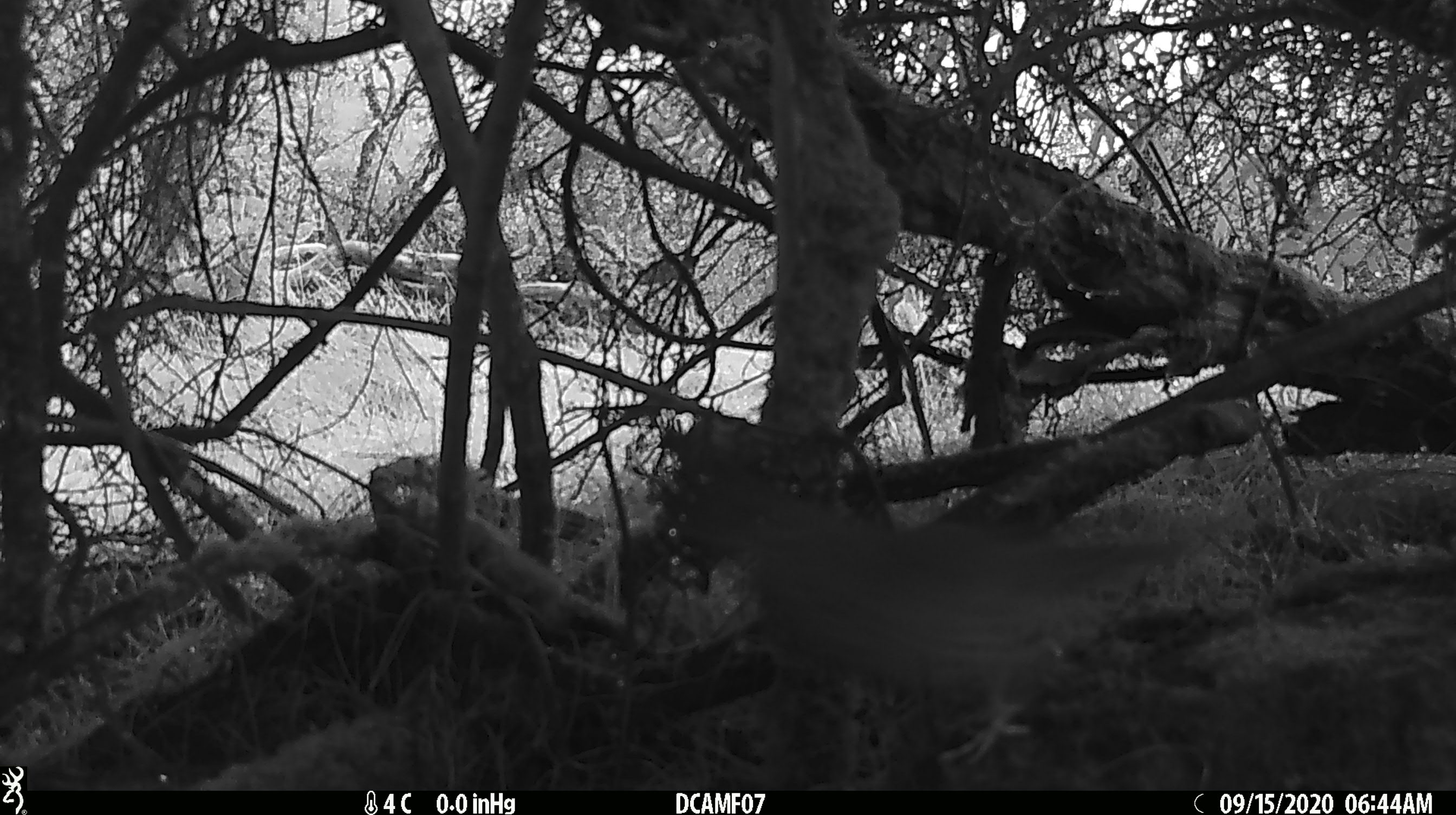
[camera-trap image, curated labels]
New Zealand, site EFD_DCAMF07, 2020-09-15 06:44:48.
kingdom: Animalia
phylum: Chordata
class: Aves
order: Passeriformes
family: Turdidae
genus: Turdus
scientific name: Turdus philomelos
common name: song thrush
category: thrush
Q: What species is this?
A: Thrush (song thrush) (Turdus philomelos).